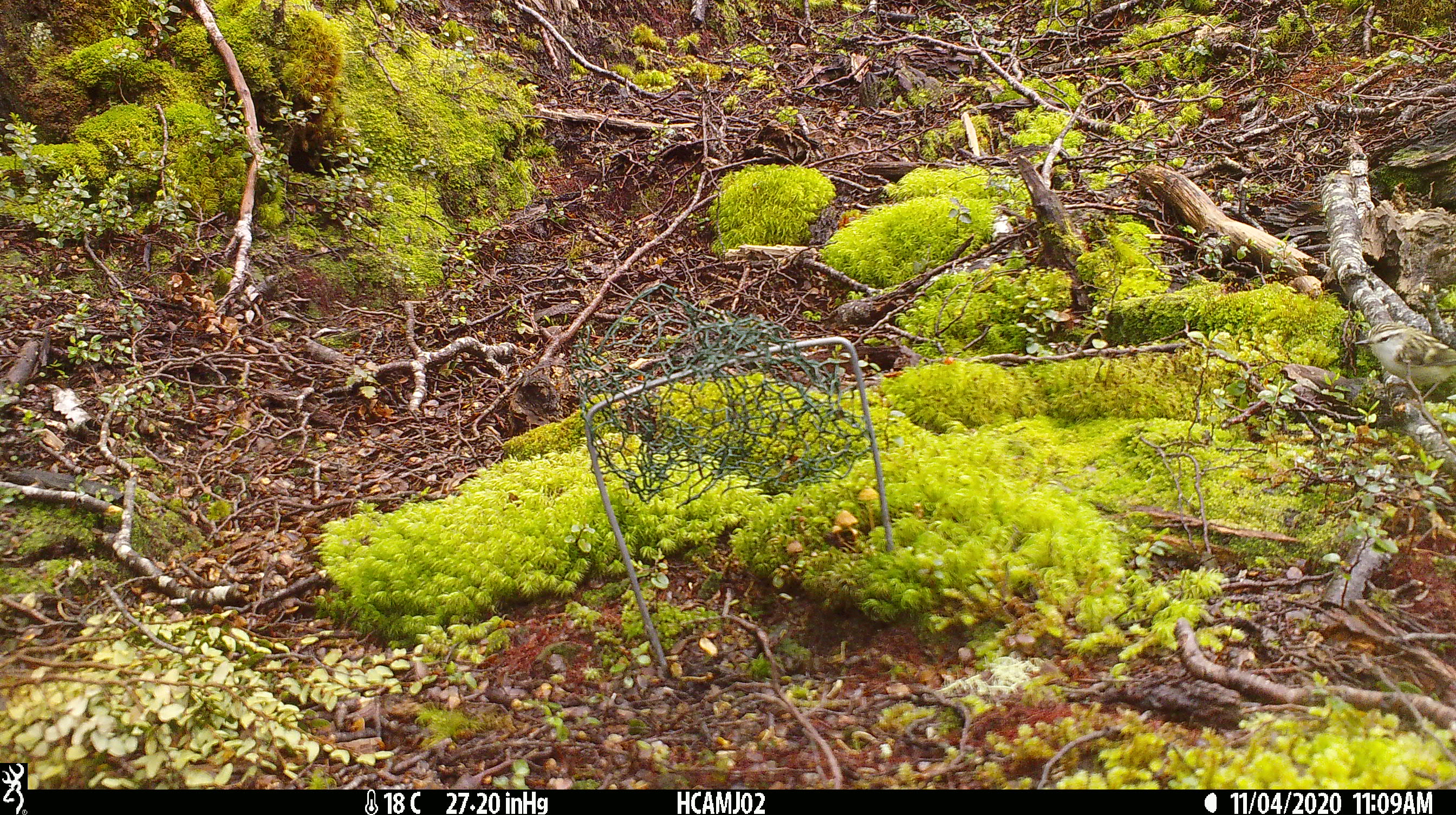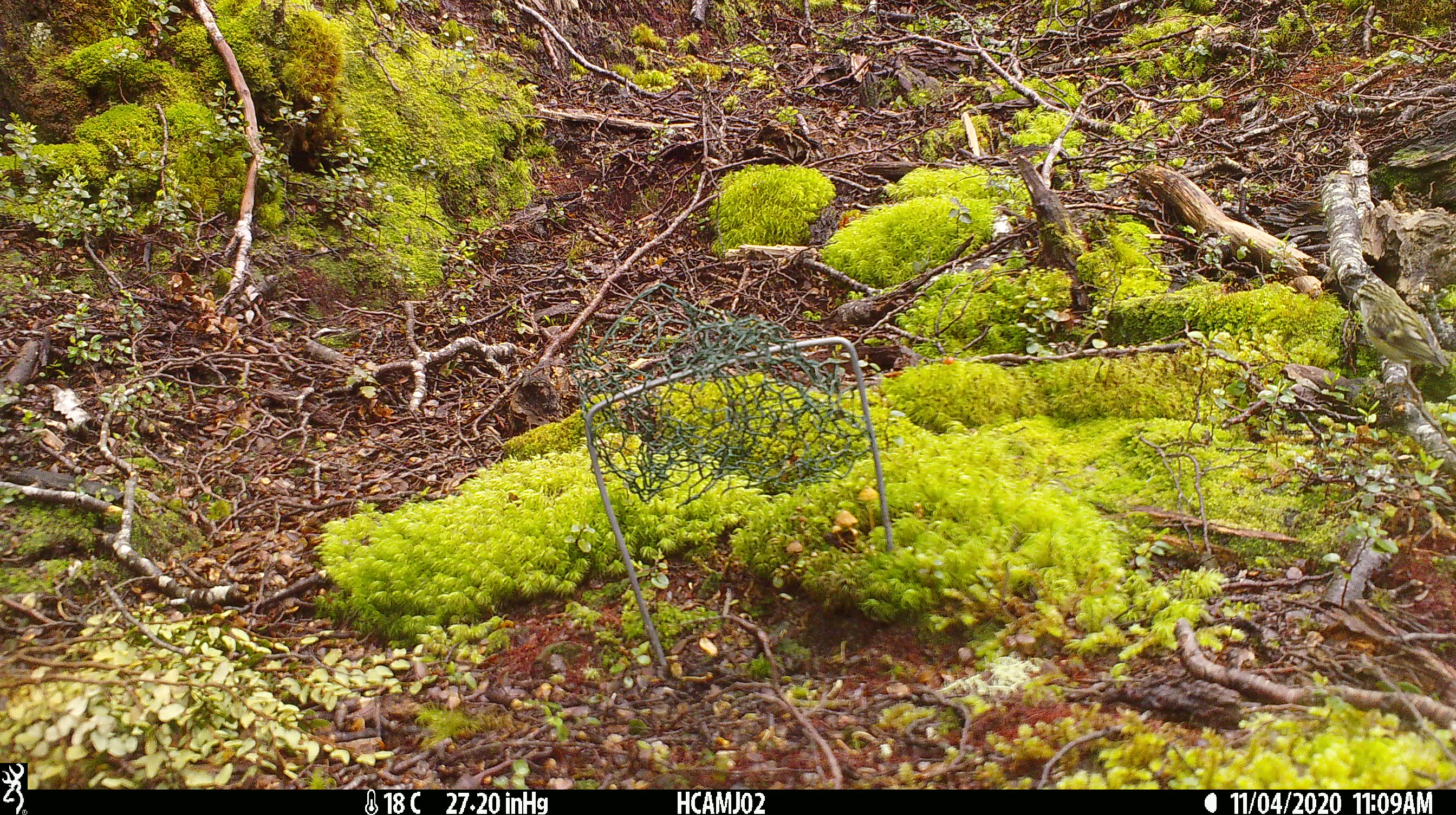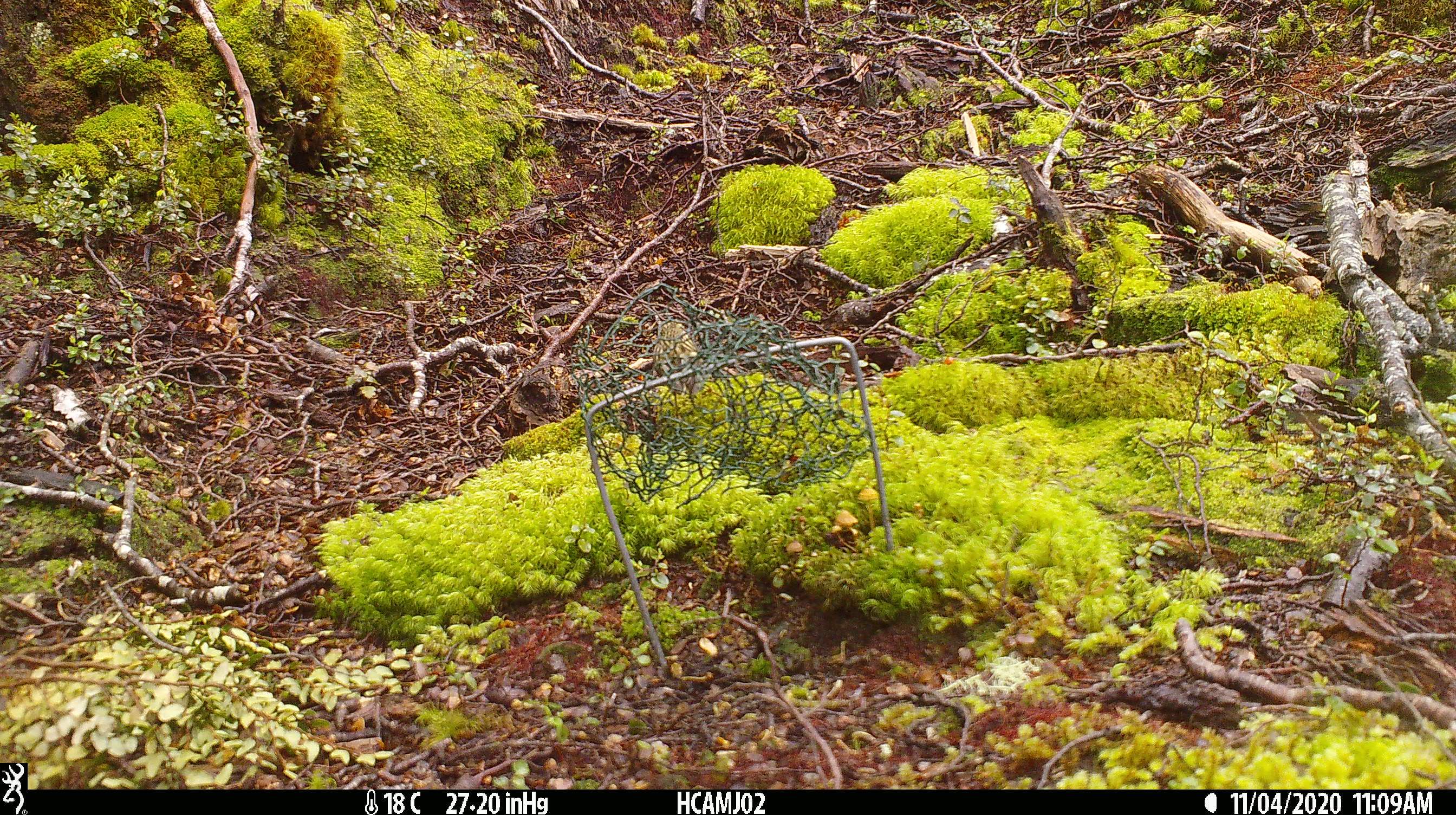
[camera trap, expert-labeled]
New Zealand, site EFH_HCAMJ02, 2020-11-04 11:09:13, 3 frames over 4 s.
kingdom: Animalia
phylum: Chordata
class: Aves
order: Passeriformes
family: Acanthisittidae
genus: Acanthisitta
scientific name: Acanthisitta chloris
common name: rifleman